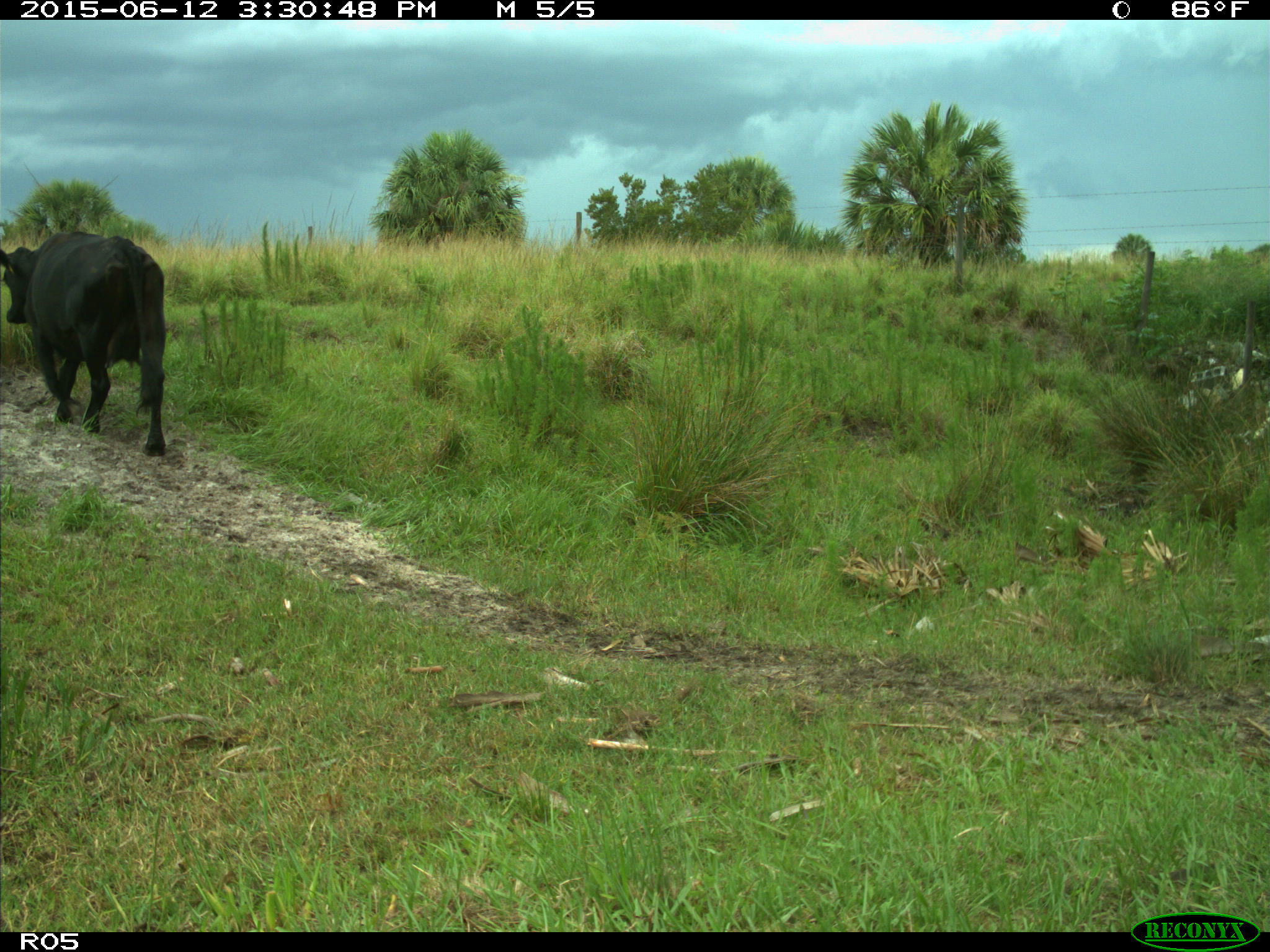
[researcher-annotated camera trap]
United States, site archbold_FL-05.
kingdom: Animalia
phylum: Chordata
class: Mammalia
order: Artiodactyla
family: Bovidae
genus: Bos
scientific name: Bos taurus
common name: domestic cow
Bos taurus (domestic cow).